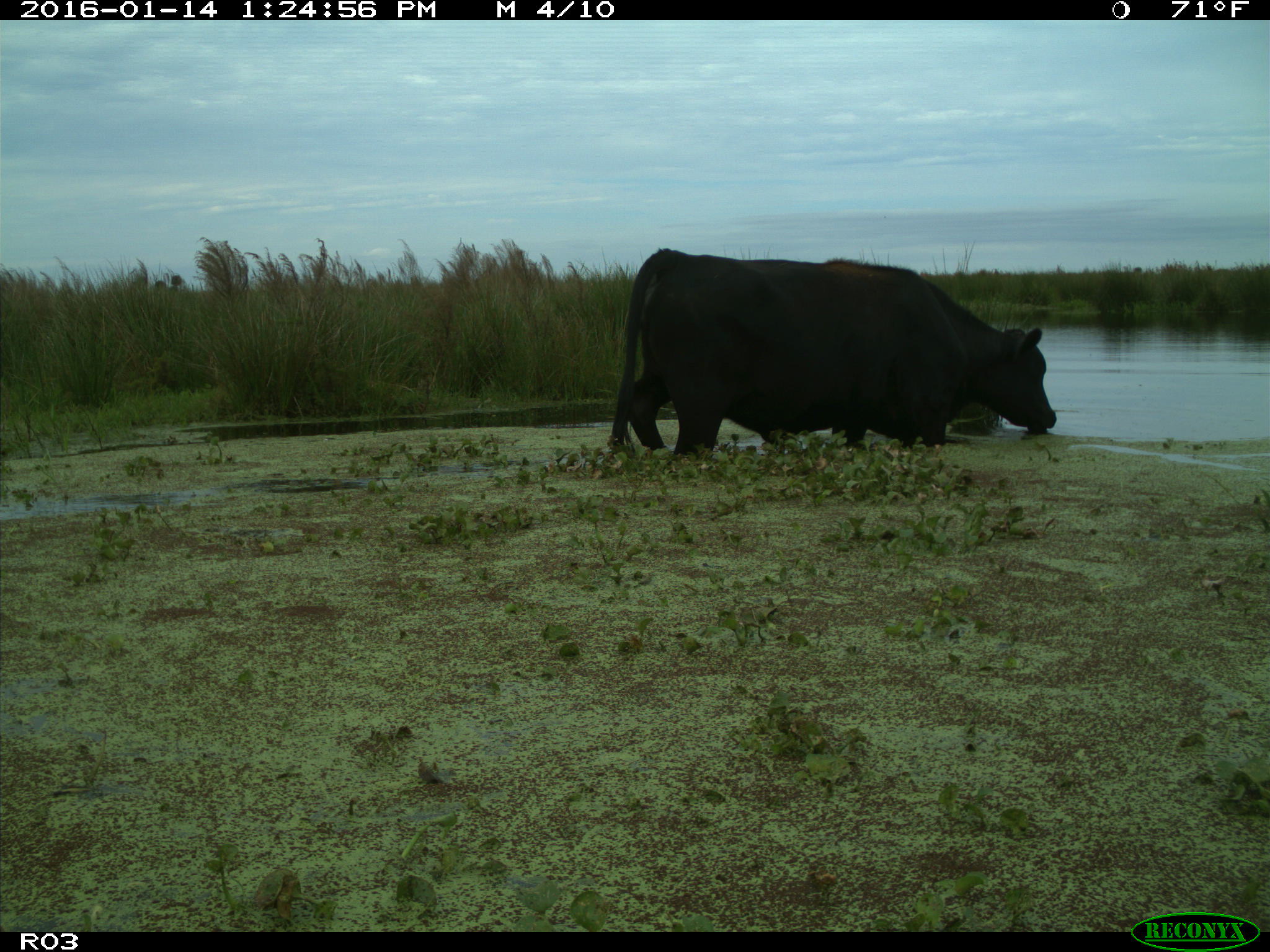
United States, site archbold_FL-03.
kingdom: Animalia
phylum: Chordata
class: Mammalia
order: Artiodactyla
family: Bovidae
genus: Bos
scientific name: Bos taurus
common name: domestic cow